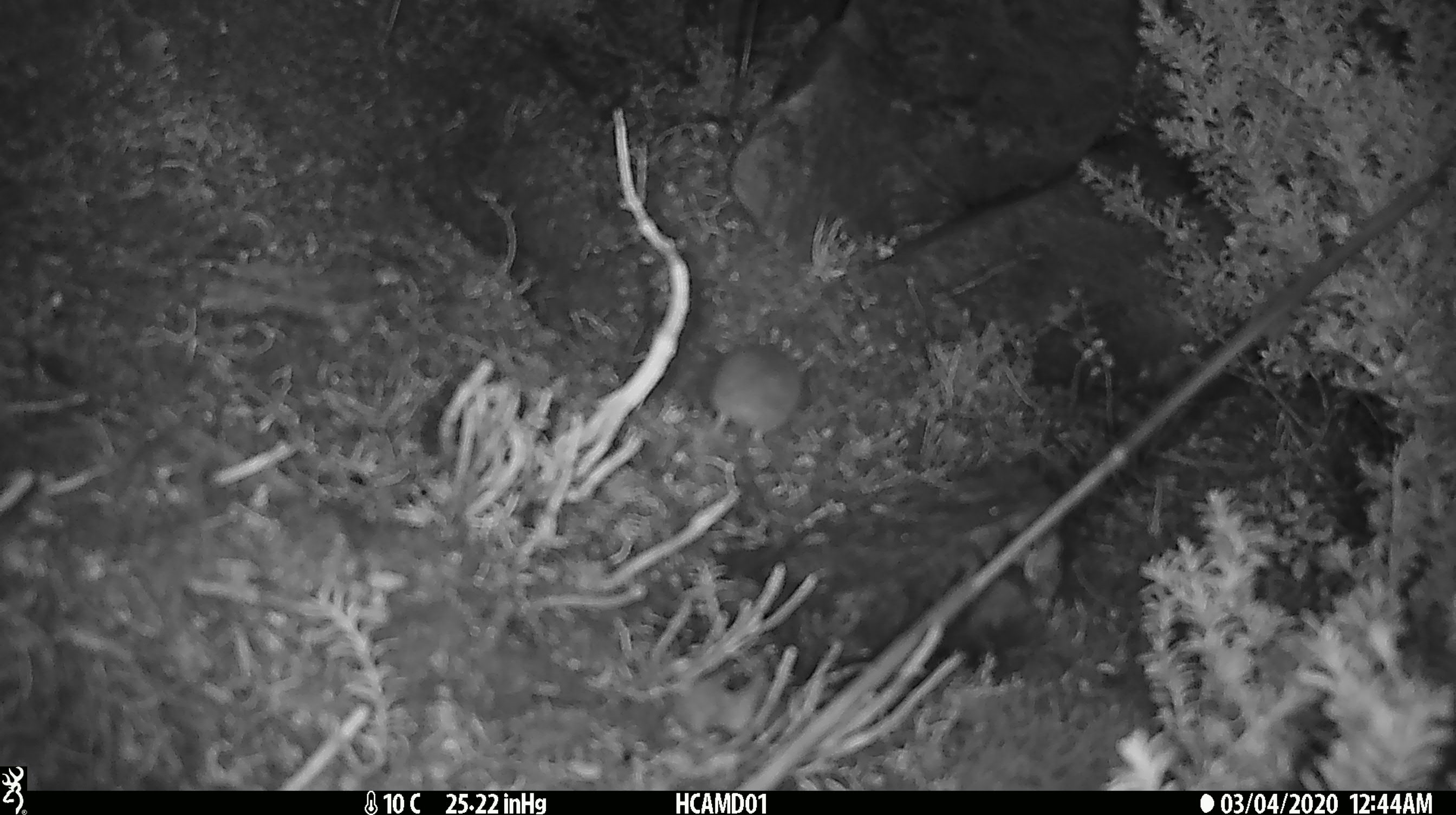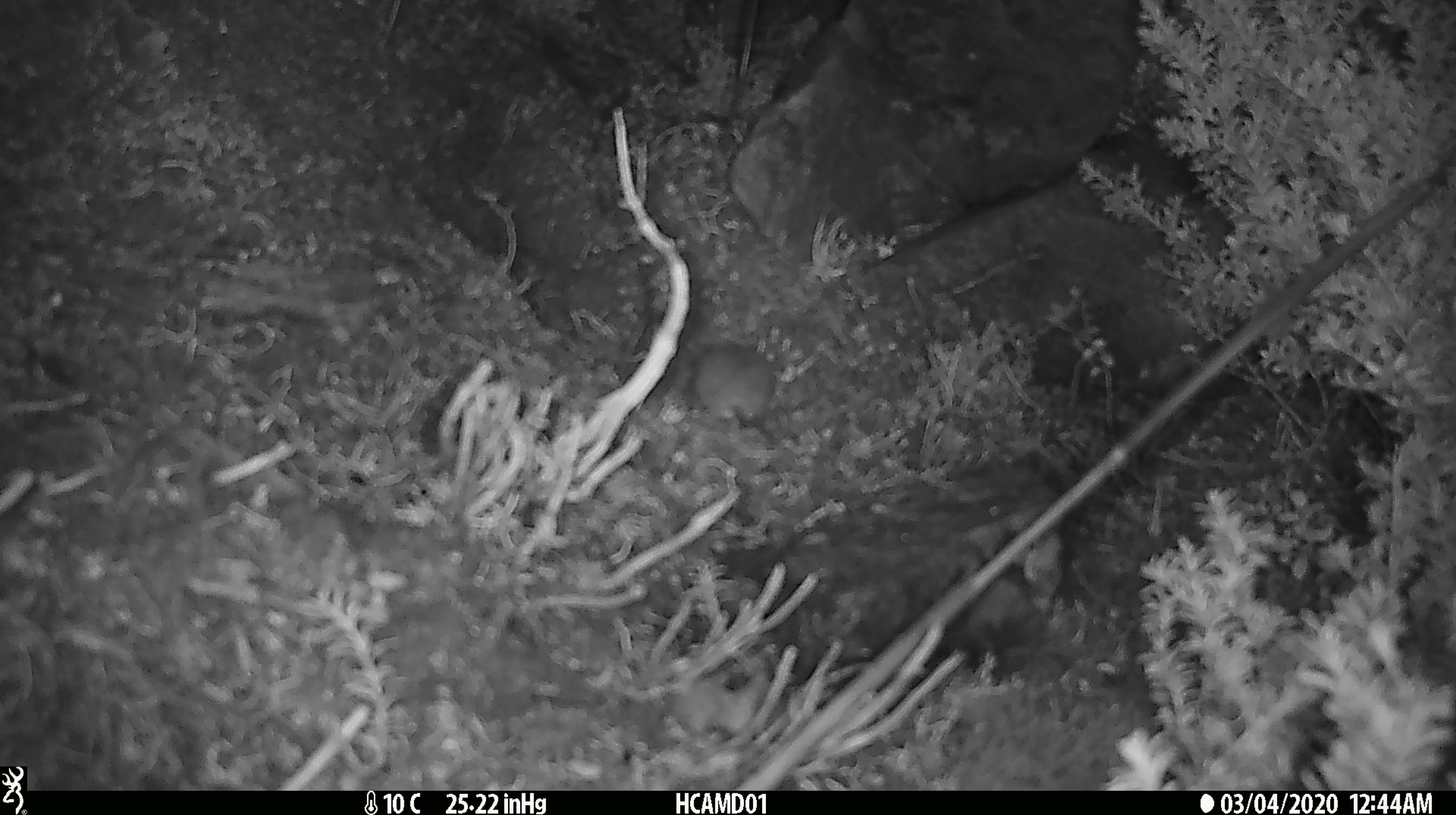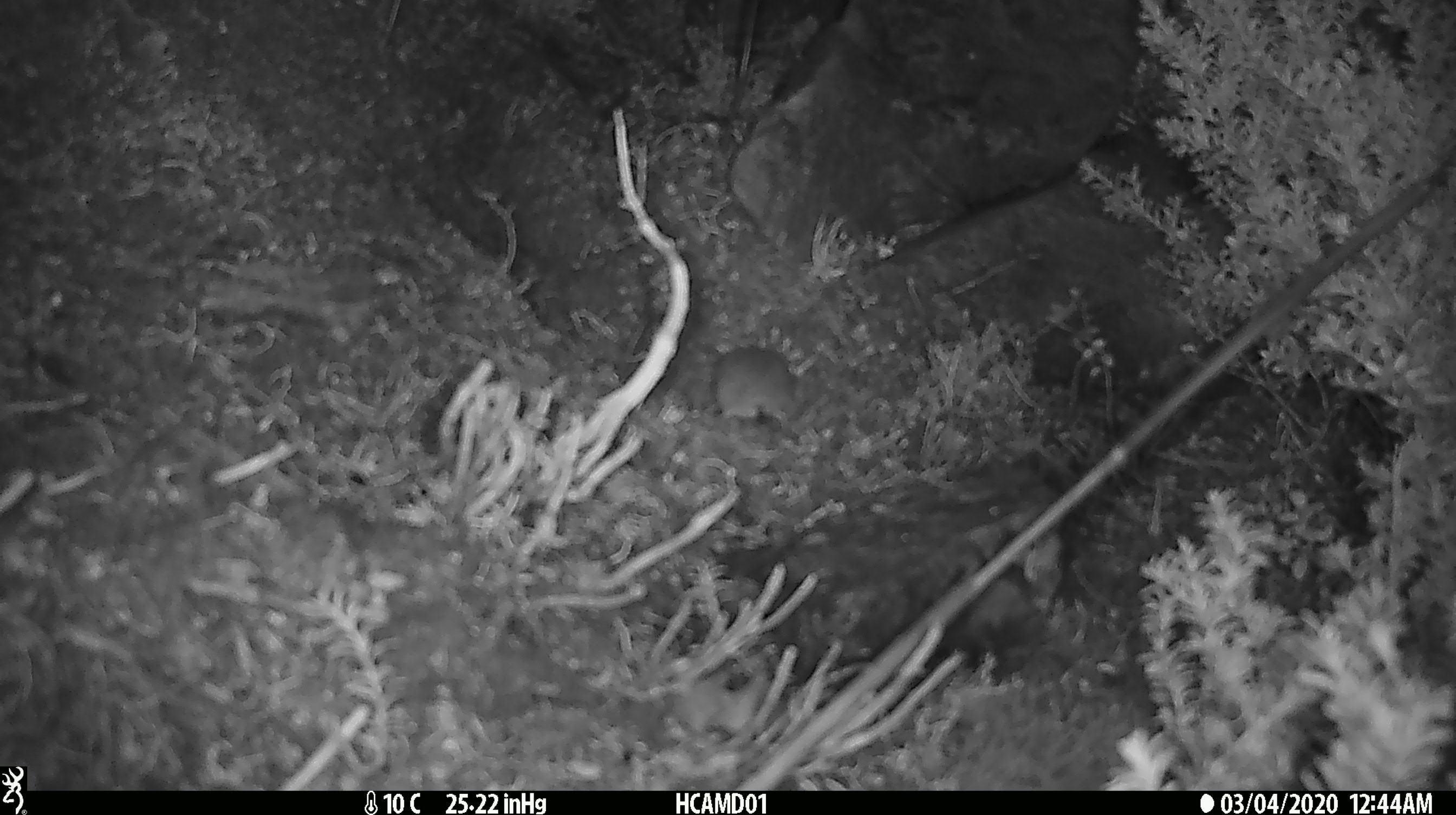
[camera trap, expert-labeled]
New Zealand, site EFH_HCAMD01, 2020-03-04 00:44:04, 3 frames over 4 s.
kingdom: Animalia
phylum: Chordata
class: Mammalia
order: Rodentia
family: Muridae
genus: Mus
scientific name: Mus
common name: mouse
Mouse (Mus).